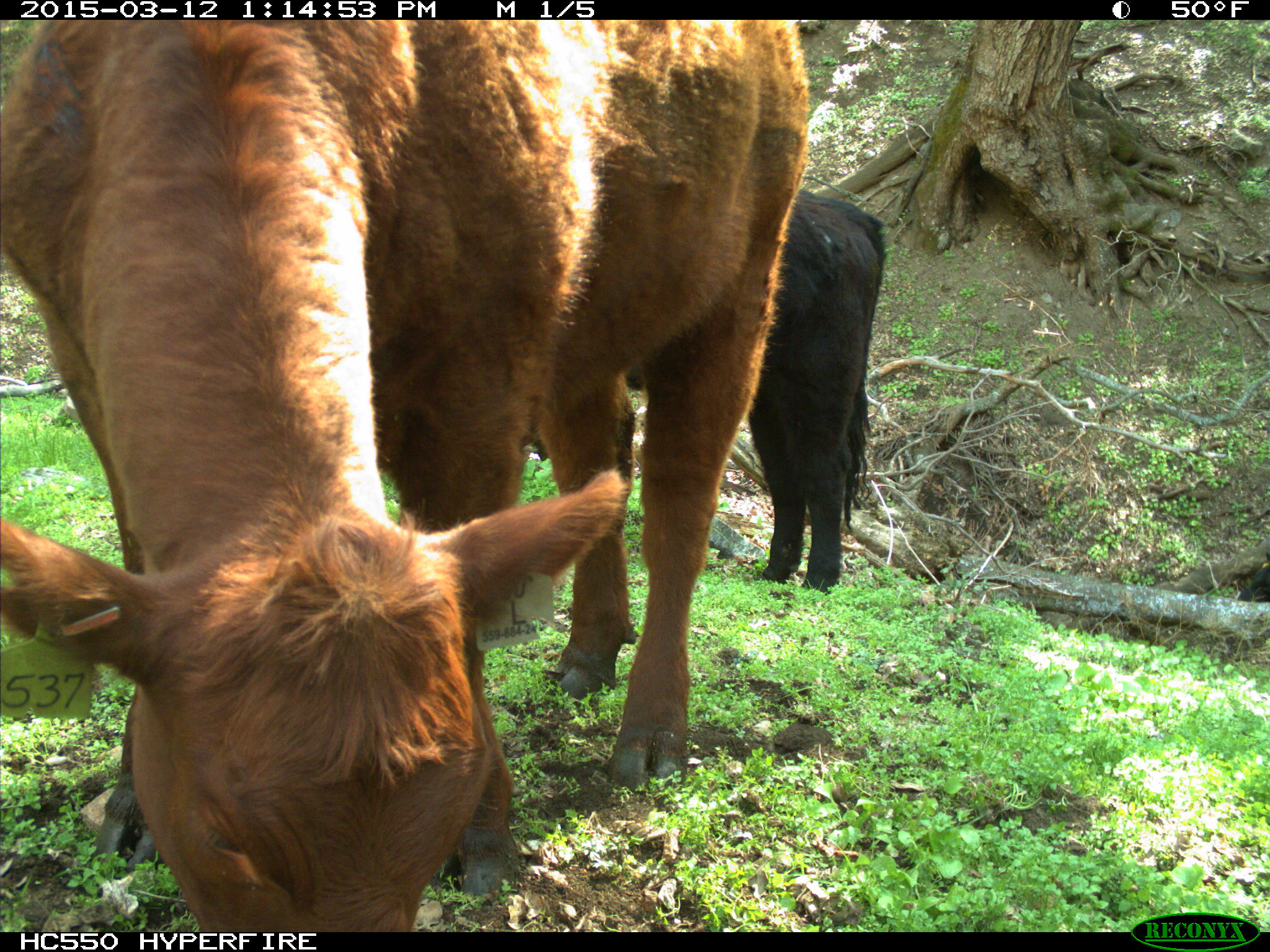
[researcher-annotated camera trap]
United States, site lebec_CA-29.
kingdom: Animalia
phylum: Chordata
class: Mammalia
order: Artiodactyla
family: Bovidae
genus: Bos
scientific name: Bos taurus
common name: domestic cow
Bos taurus (domestic cow).